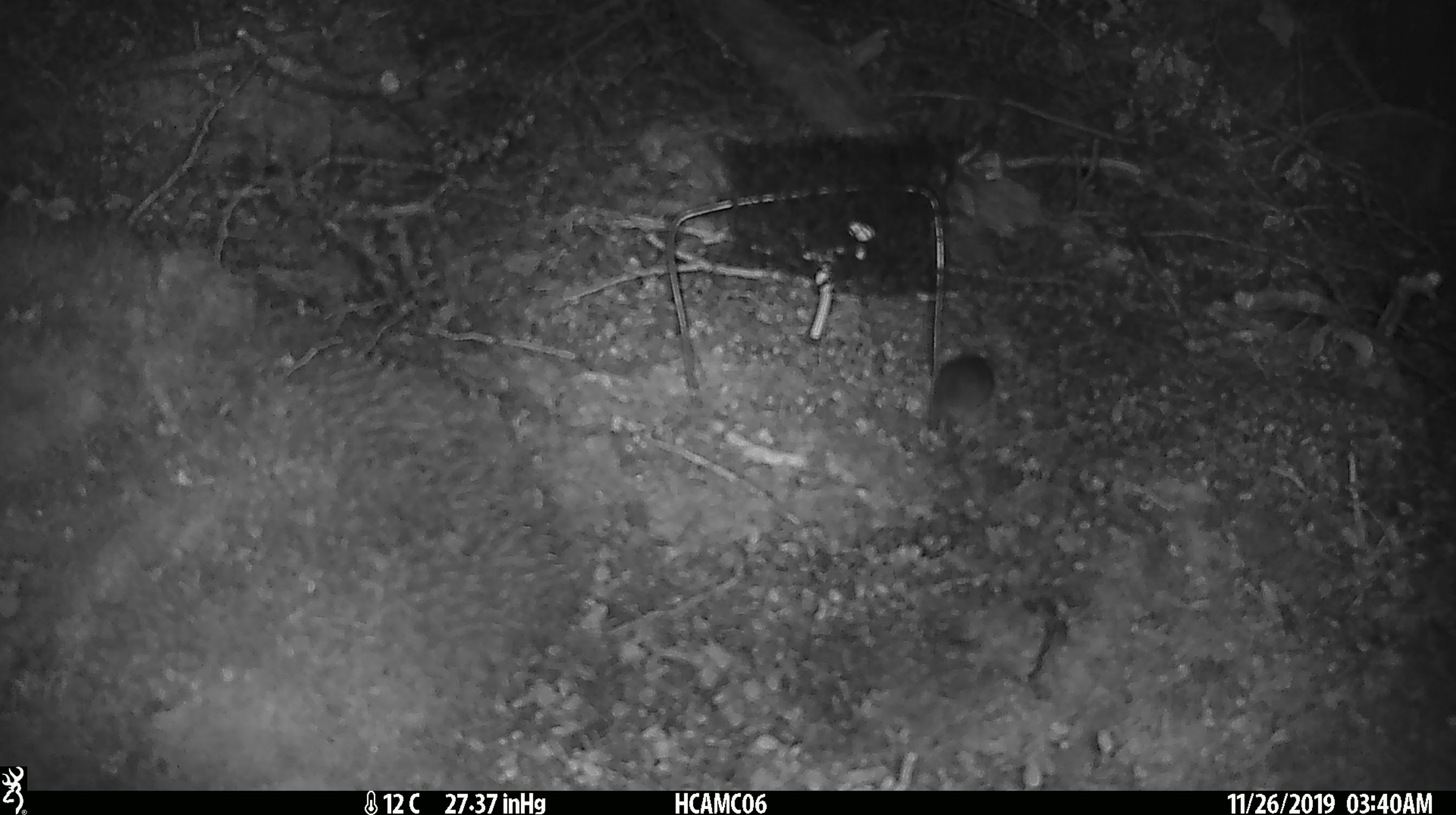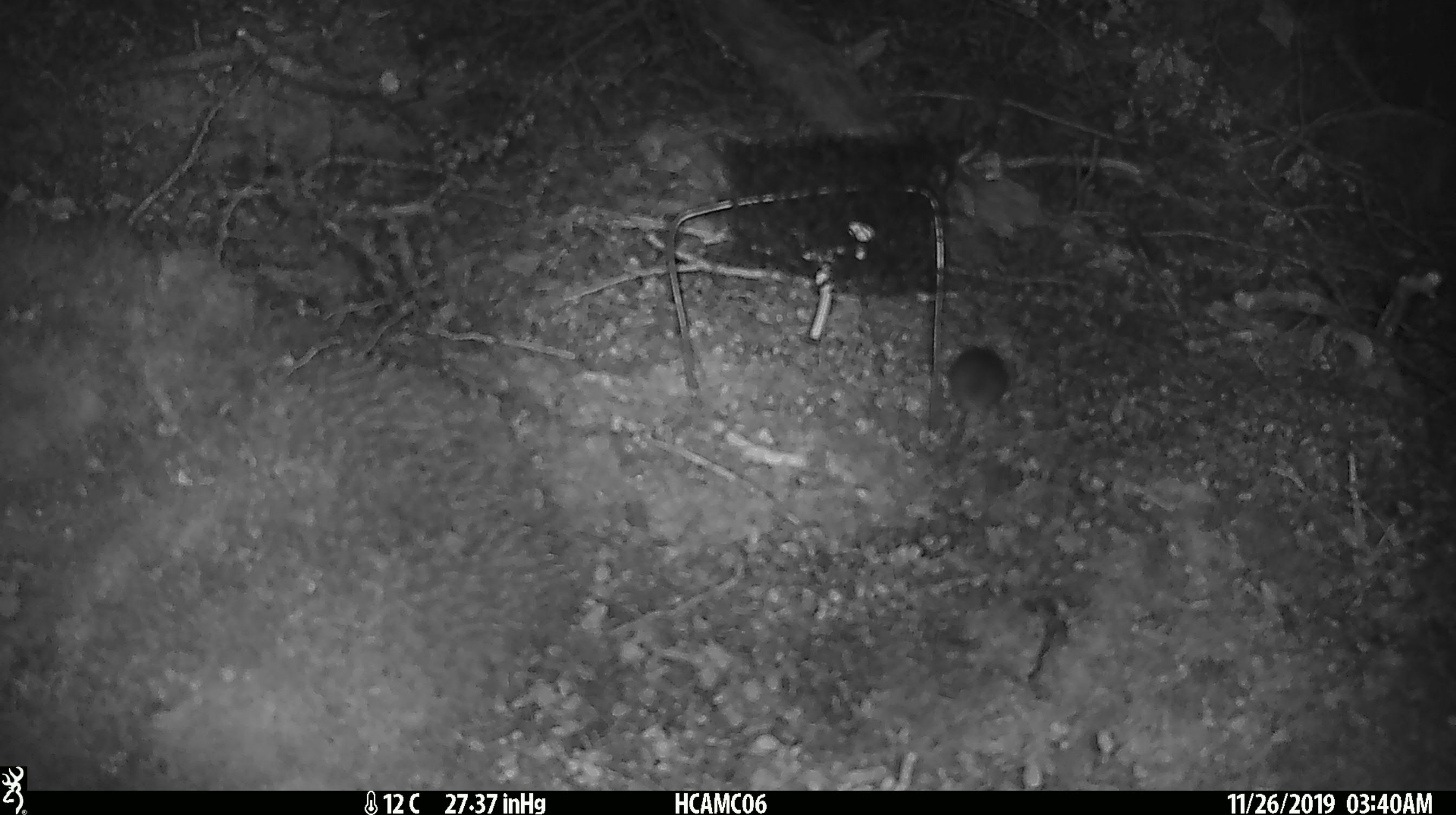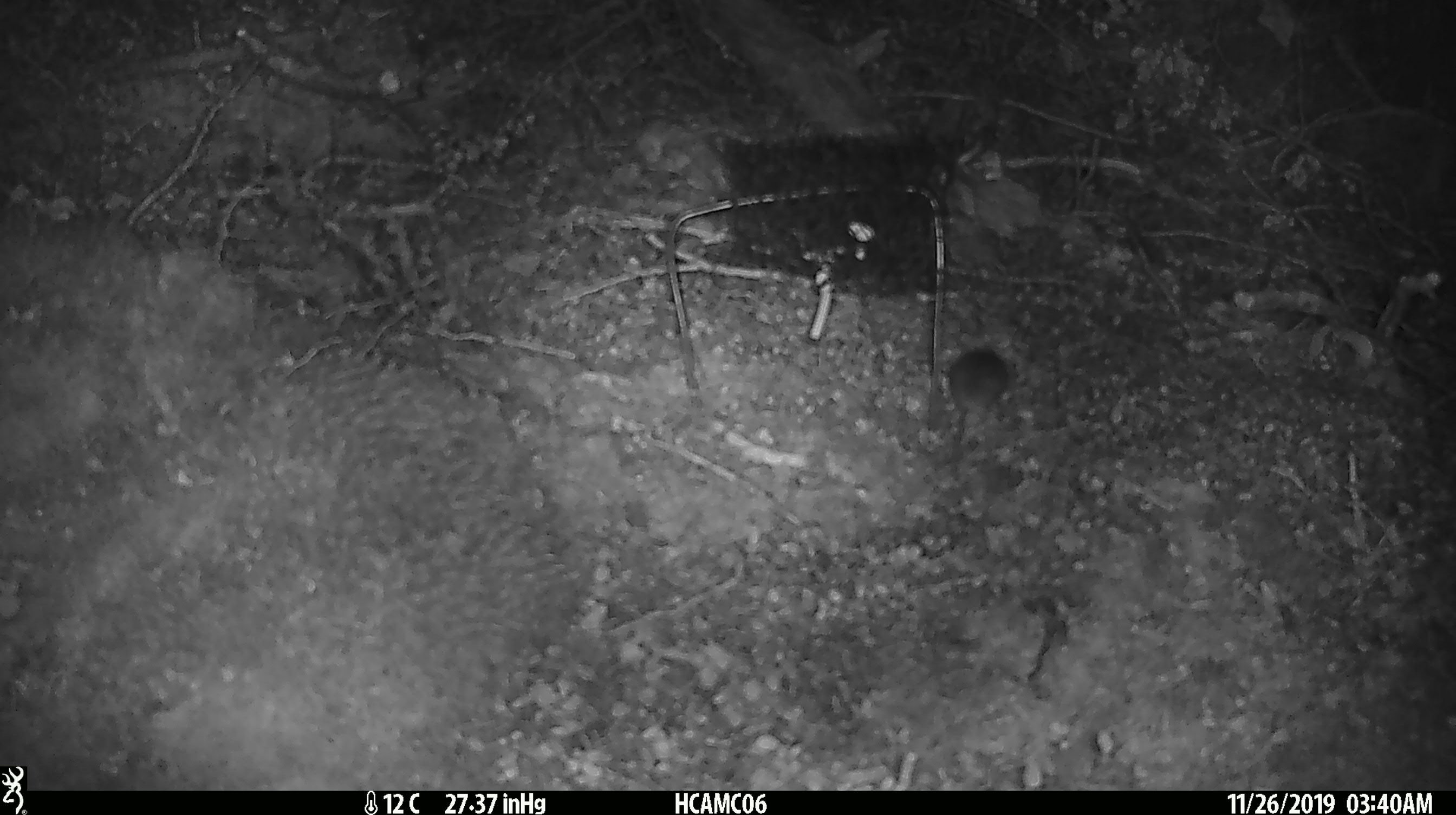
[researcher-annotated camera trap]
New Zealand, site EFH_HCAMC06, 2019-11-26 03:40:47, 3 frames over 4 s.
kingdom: Animalia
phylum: Chordata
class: Mammalia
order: Rodentia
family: Muridae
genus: Mus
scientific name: Mus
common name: mouse